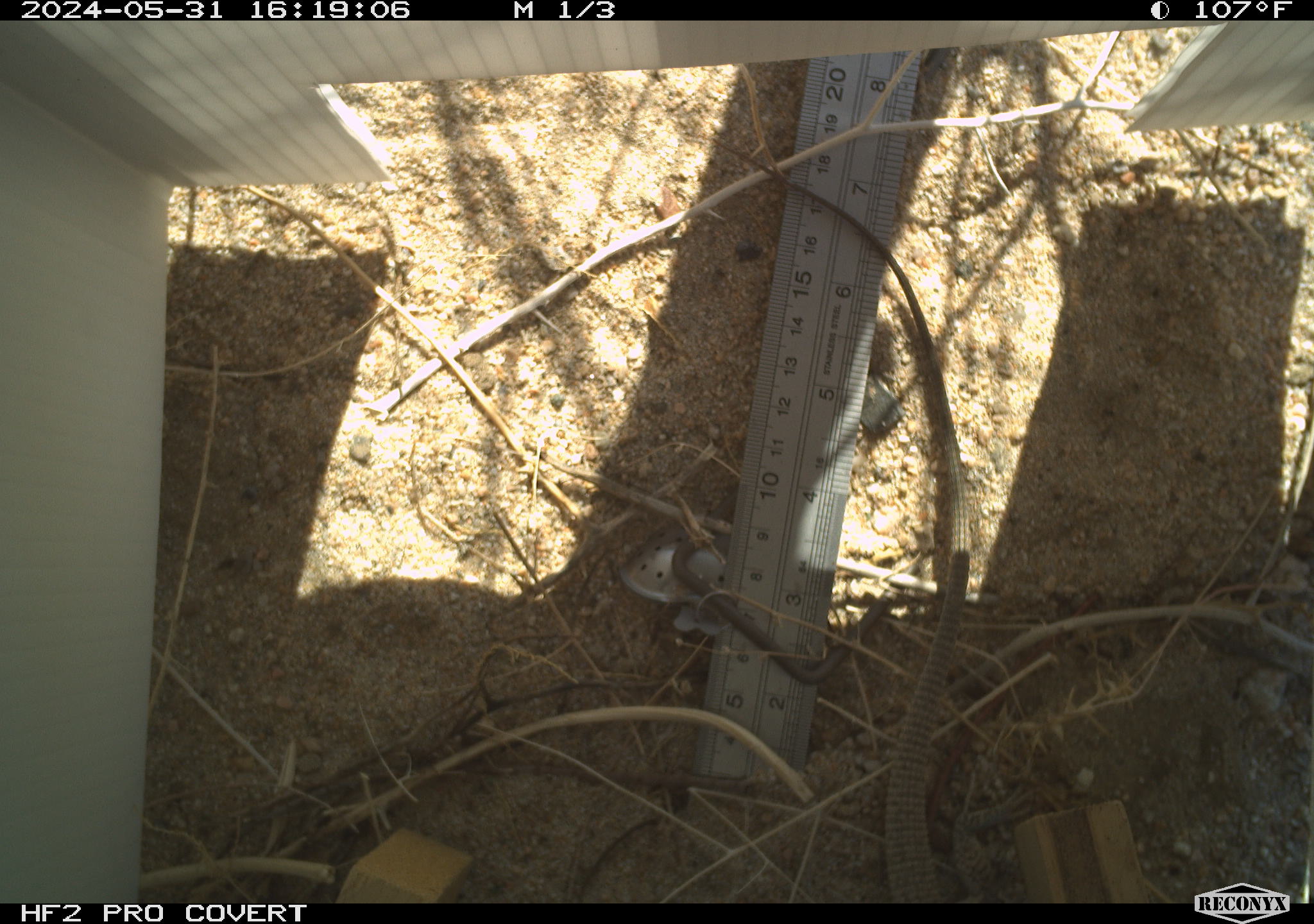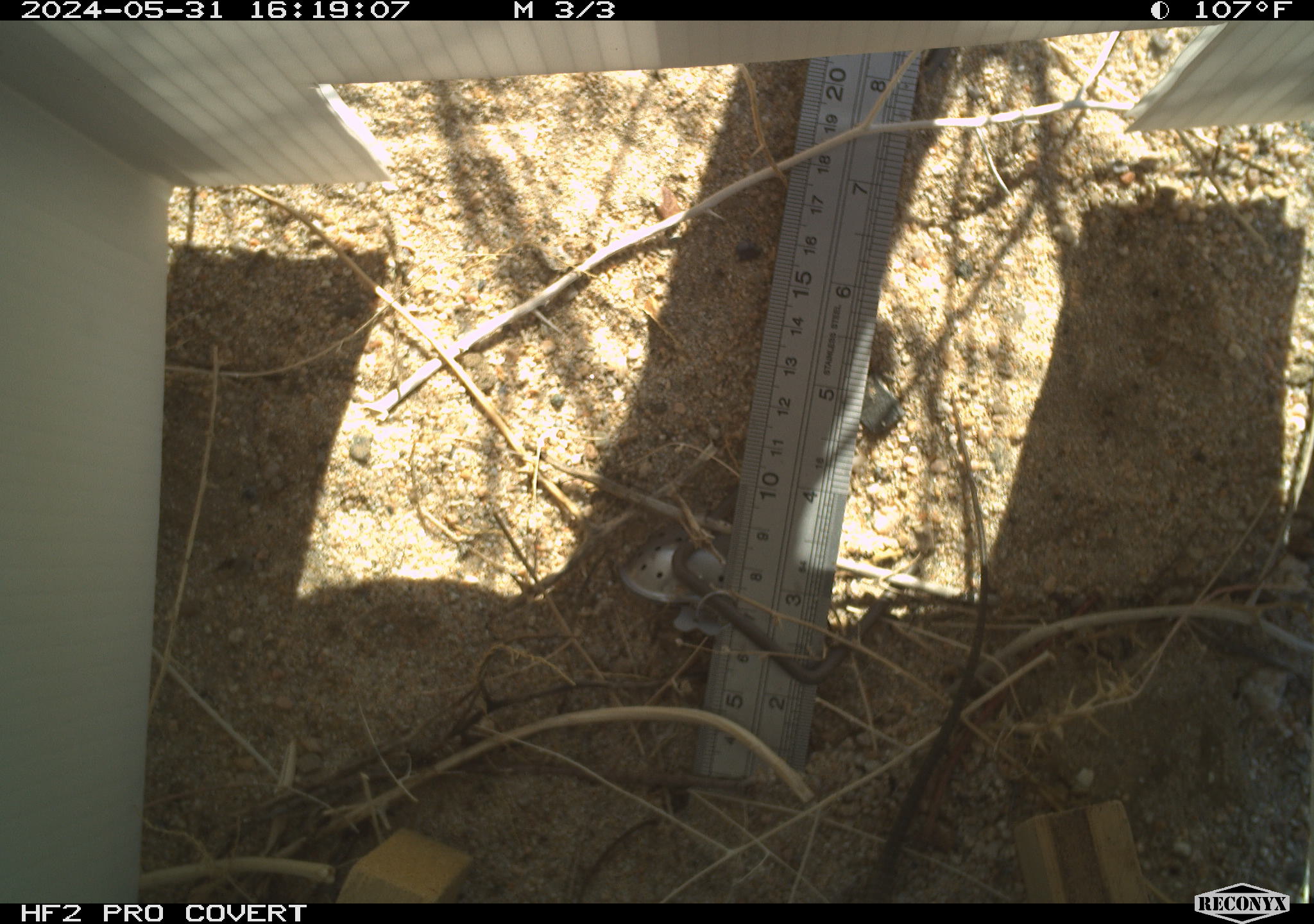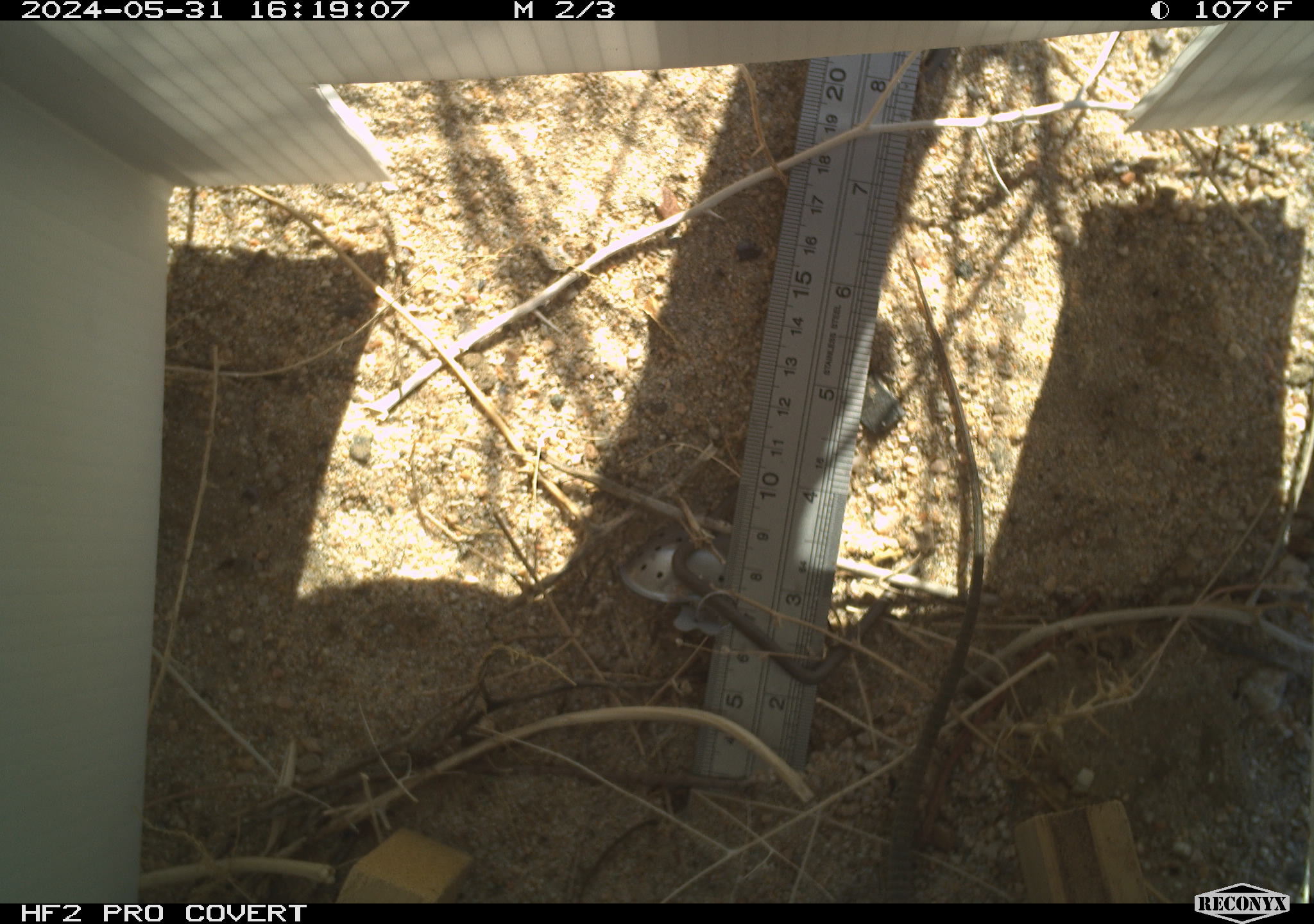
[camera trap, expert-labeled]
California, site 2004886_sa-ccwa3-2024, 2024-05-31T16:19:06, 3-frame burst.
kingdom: Animalia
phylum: Chordata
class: Reptilia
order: Squamata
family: Teiidae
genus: Aspidoscelis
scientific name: Aspidoscelis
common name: whiptail lizards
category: aspidoscelis species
Aspidoscelis species (whiptail lizards) (Aspidoscelis).